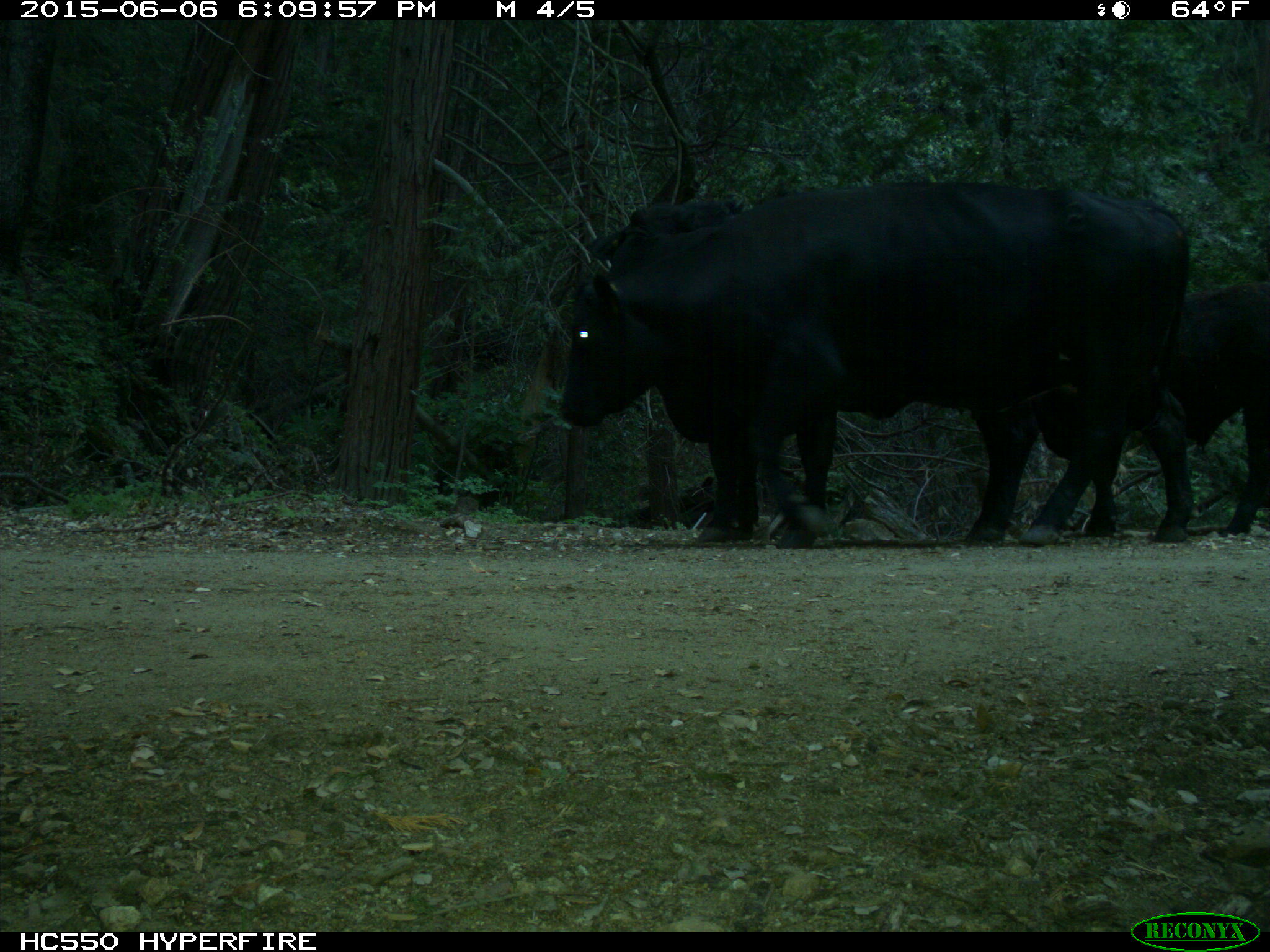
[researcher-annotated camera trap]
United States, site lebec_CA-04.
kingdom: Animalia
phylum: Chordata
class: Mammalia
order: Artiodactyla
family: Bovidae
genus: Bos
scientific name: Bos taurus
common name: domestic cow